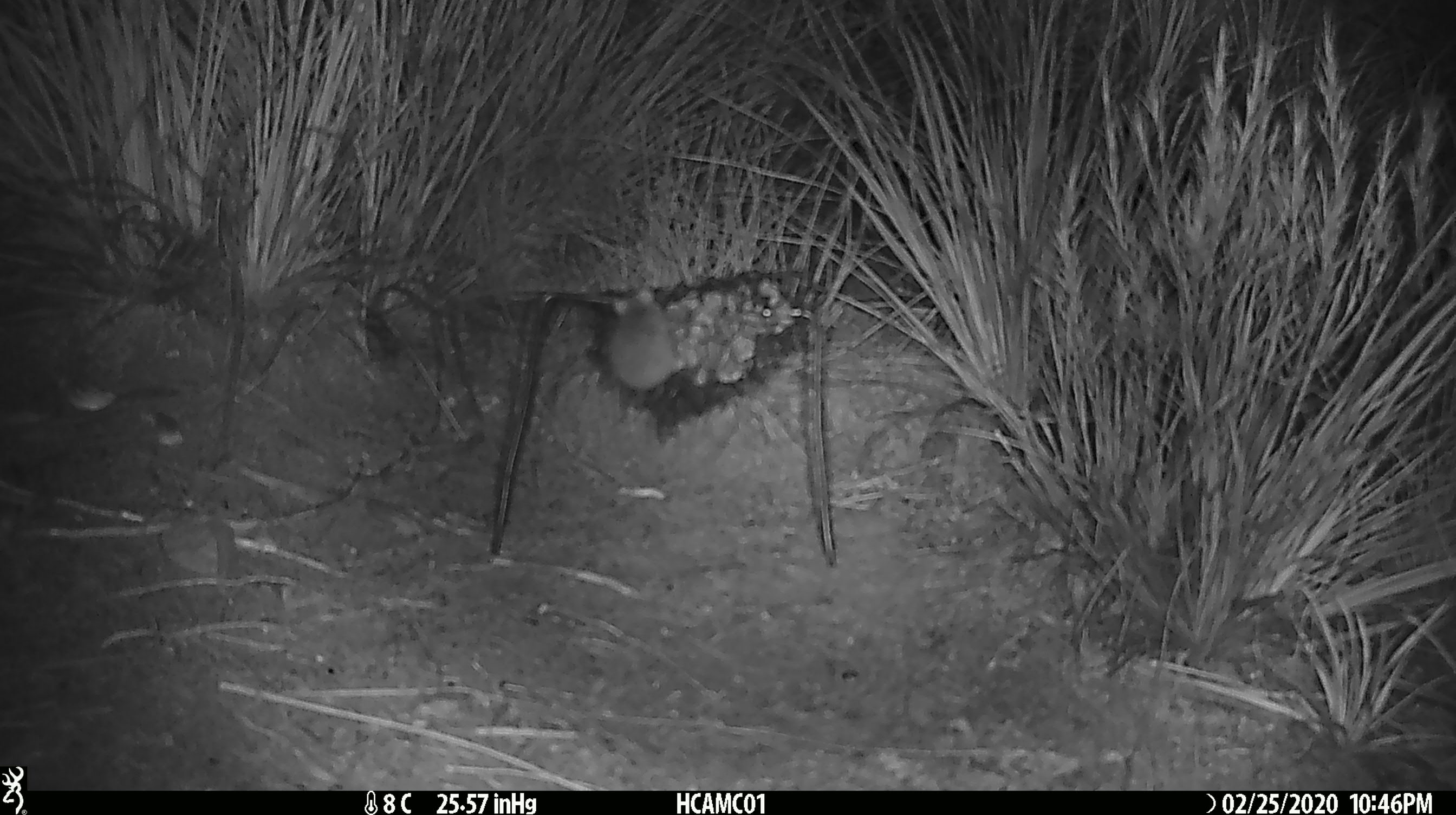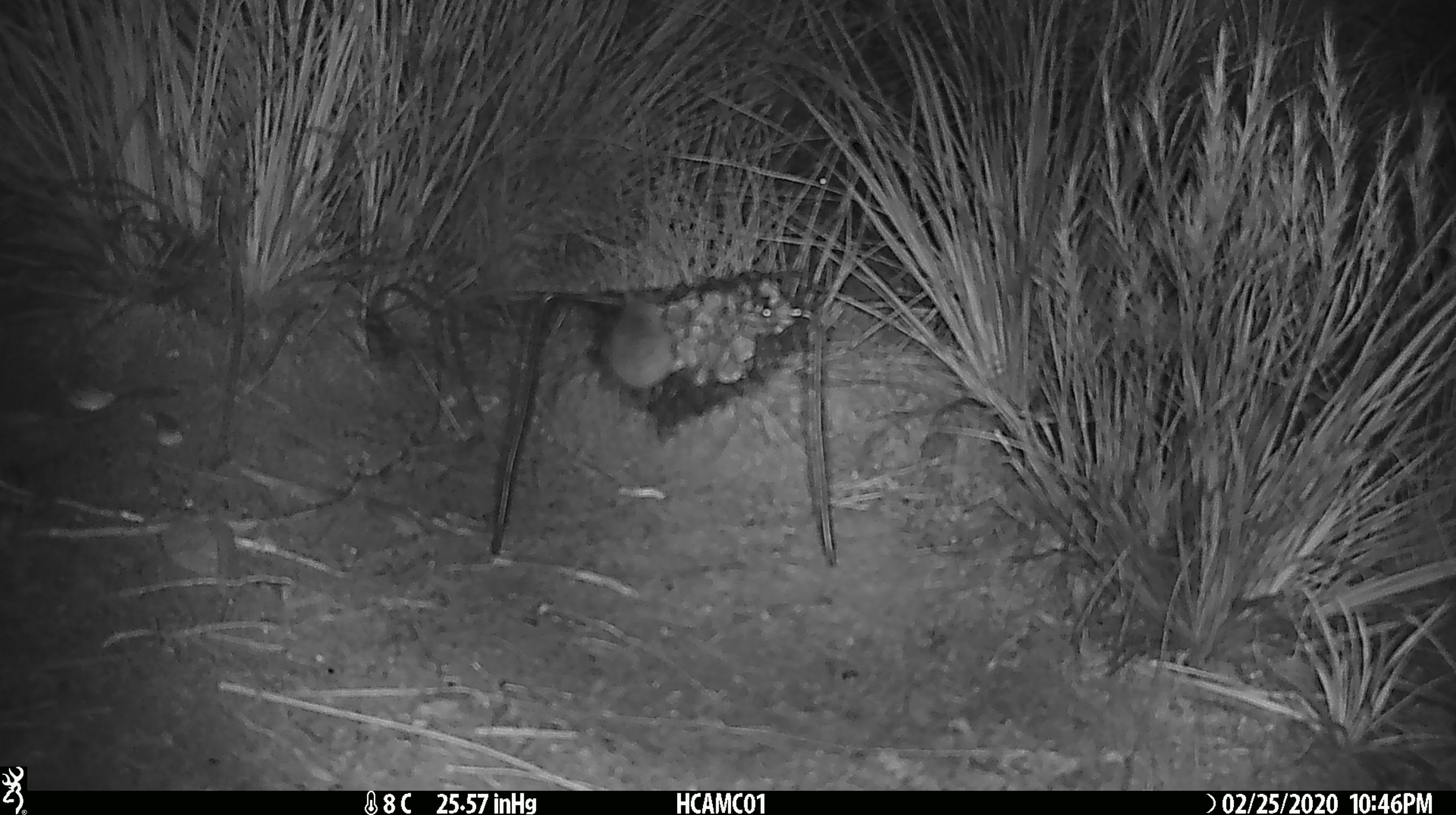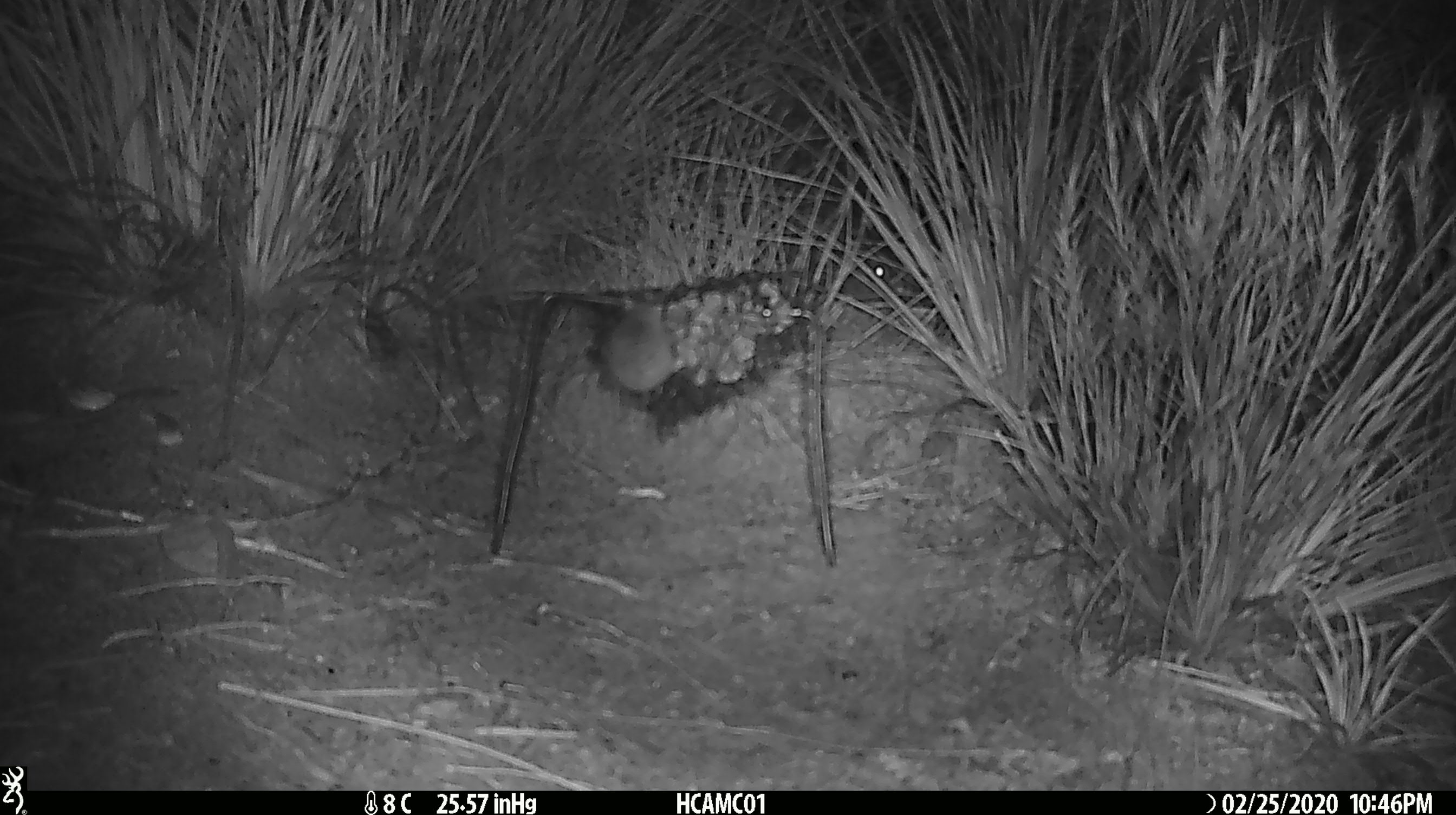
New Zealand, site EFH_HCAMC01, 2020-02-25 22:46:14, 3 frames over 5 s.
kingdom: Animalia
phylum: Chordata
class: Mammalia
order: Rodentia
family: Muridae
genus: Mus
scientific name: Mus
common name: mouse